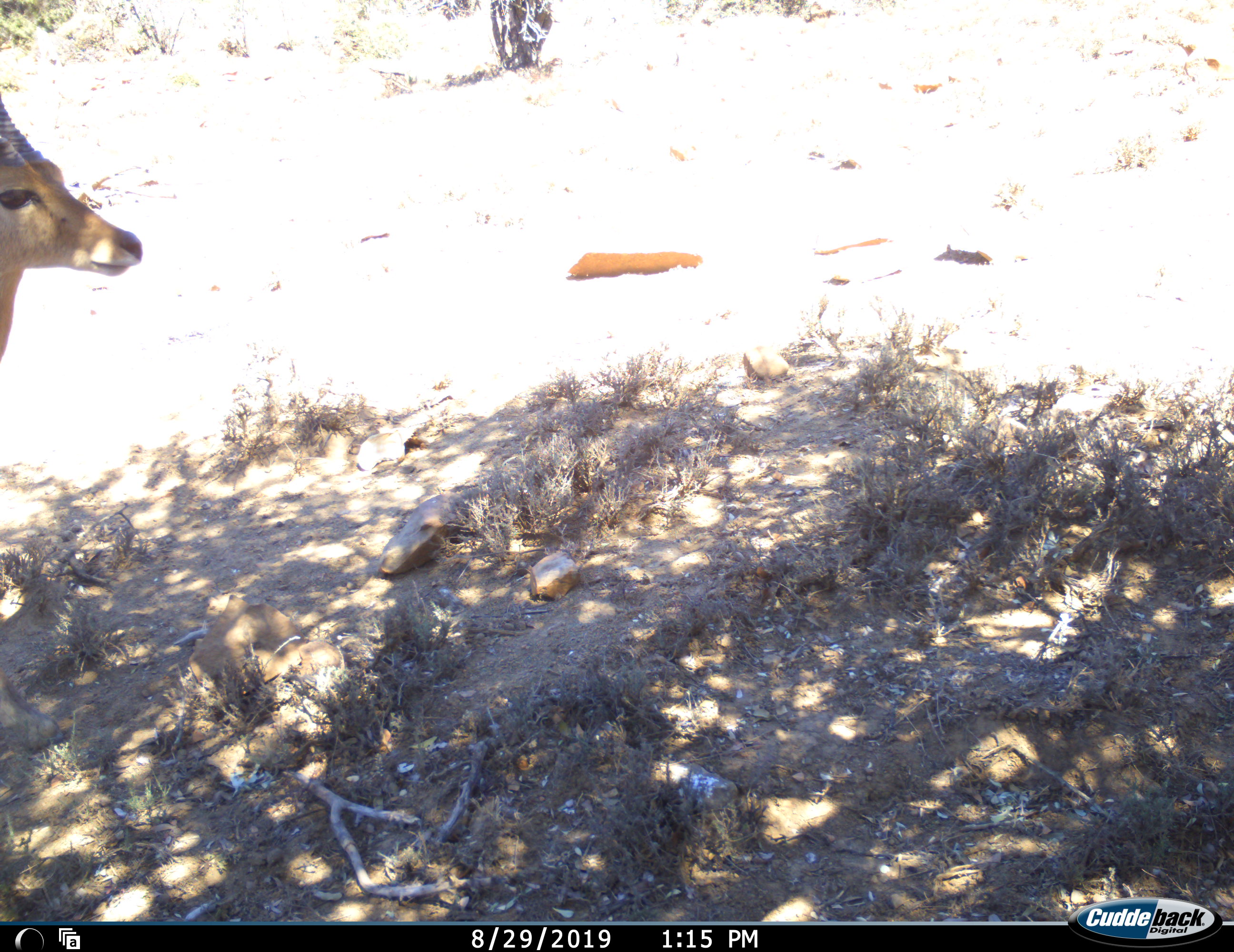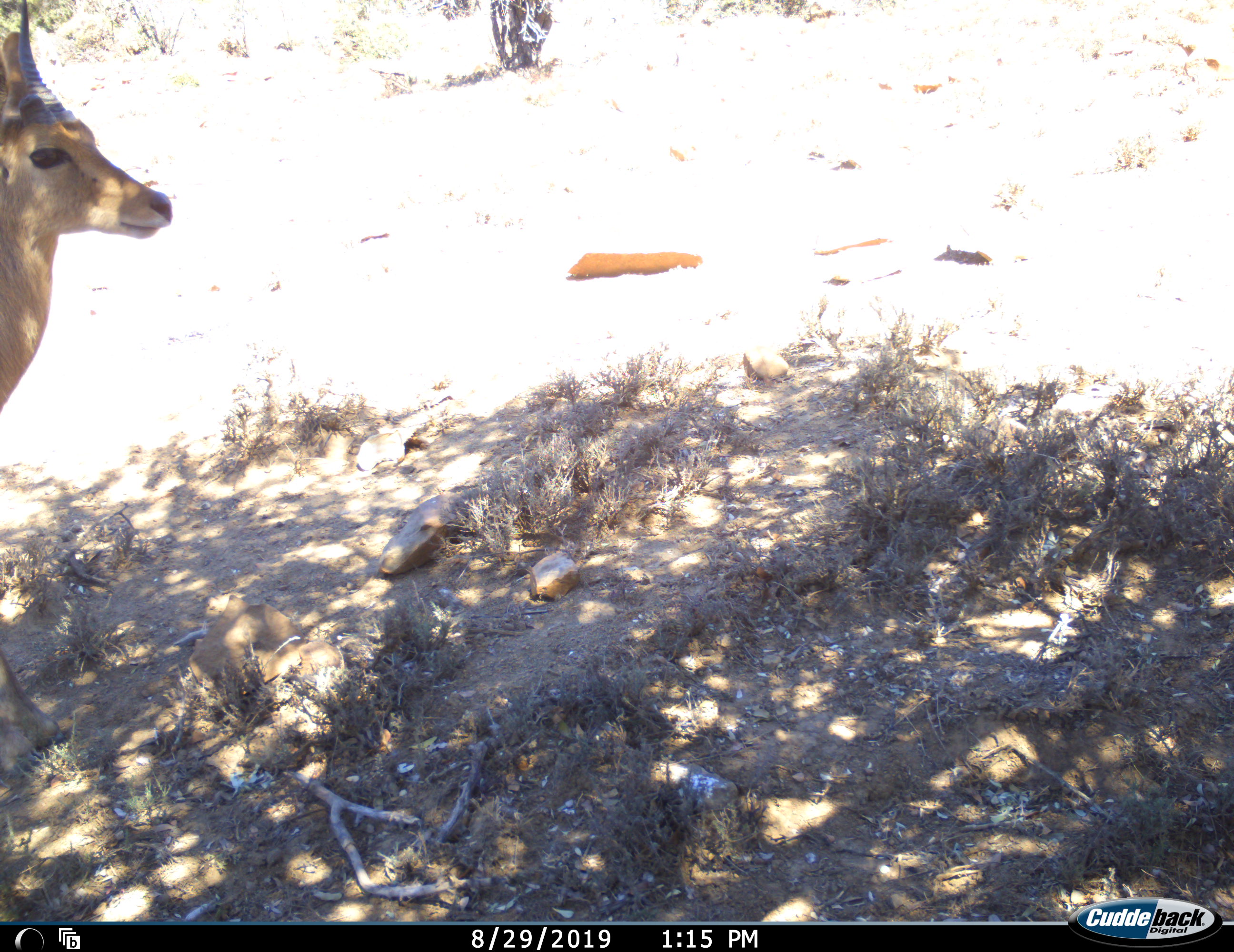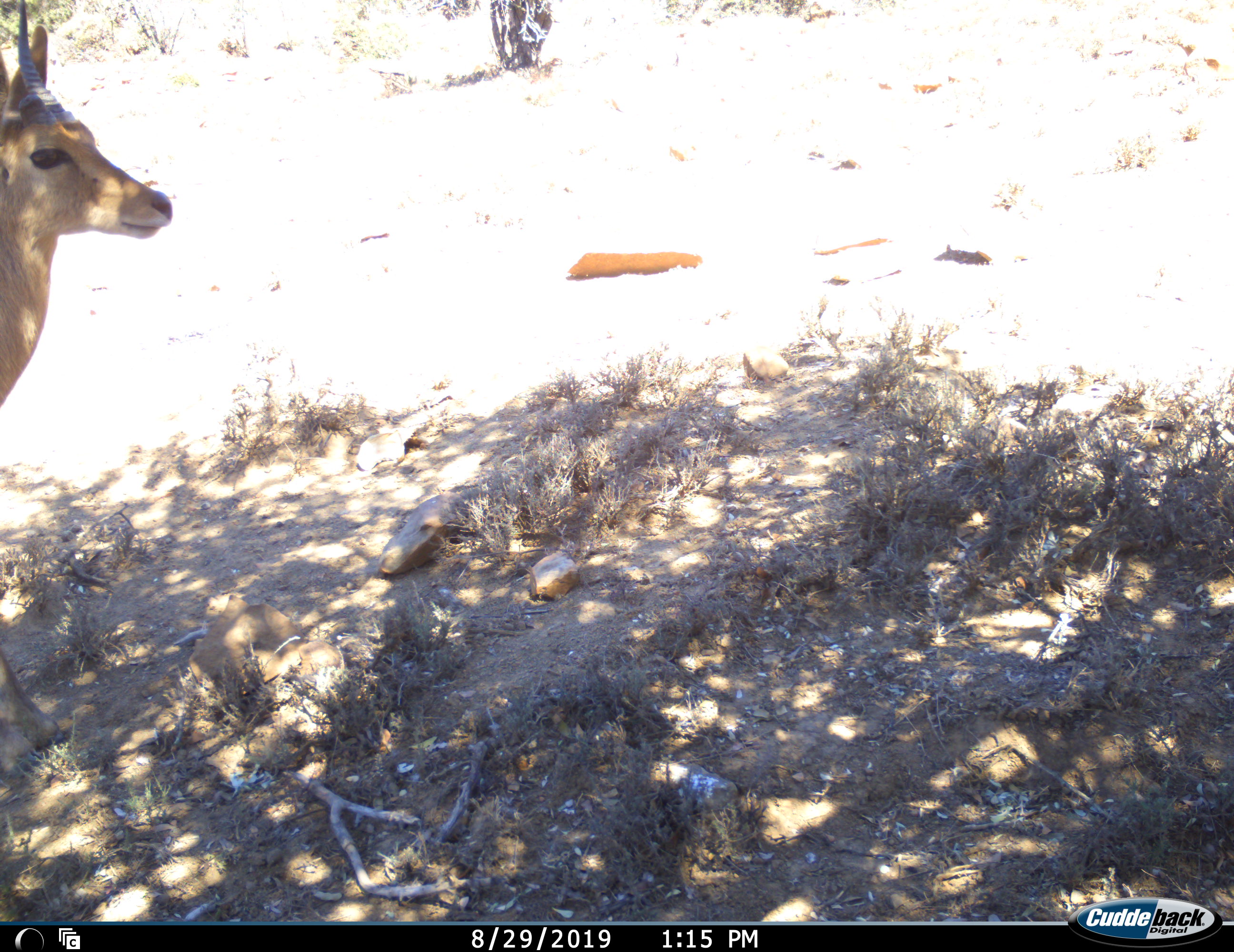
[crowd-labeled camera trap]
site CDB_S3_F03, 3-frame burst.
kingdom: Animalia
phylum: Chordata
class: Mammalia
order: Artiodactyla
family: Bovidae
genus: Redunca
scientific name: Redunca fulvorufula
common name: mountain reedbuck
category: reedbuckmountain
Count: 1.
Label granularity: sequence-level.